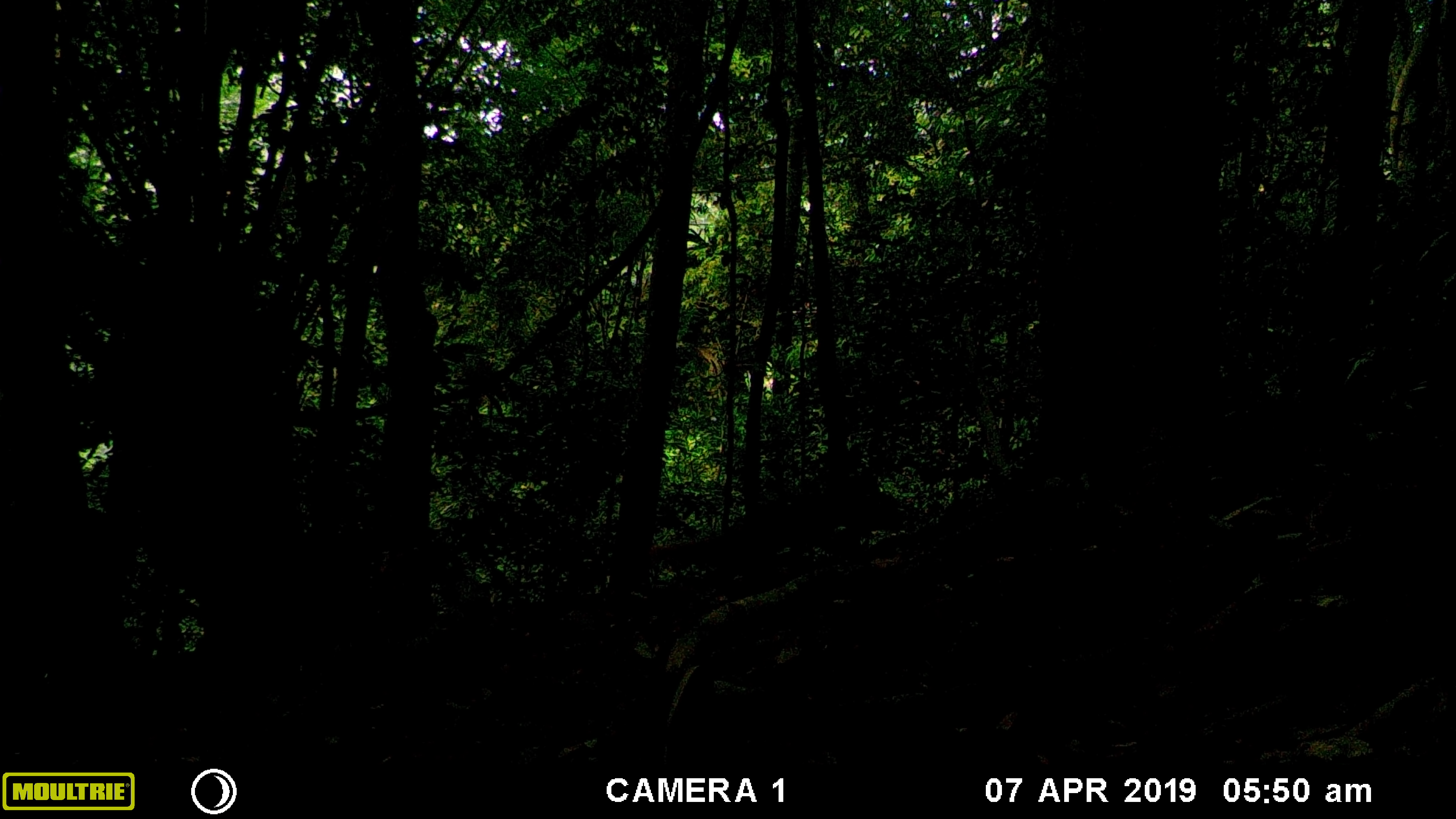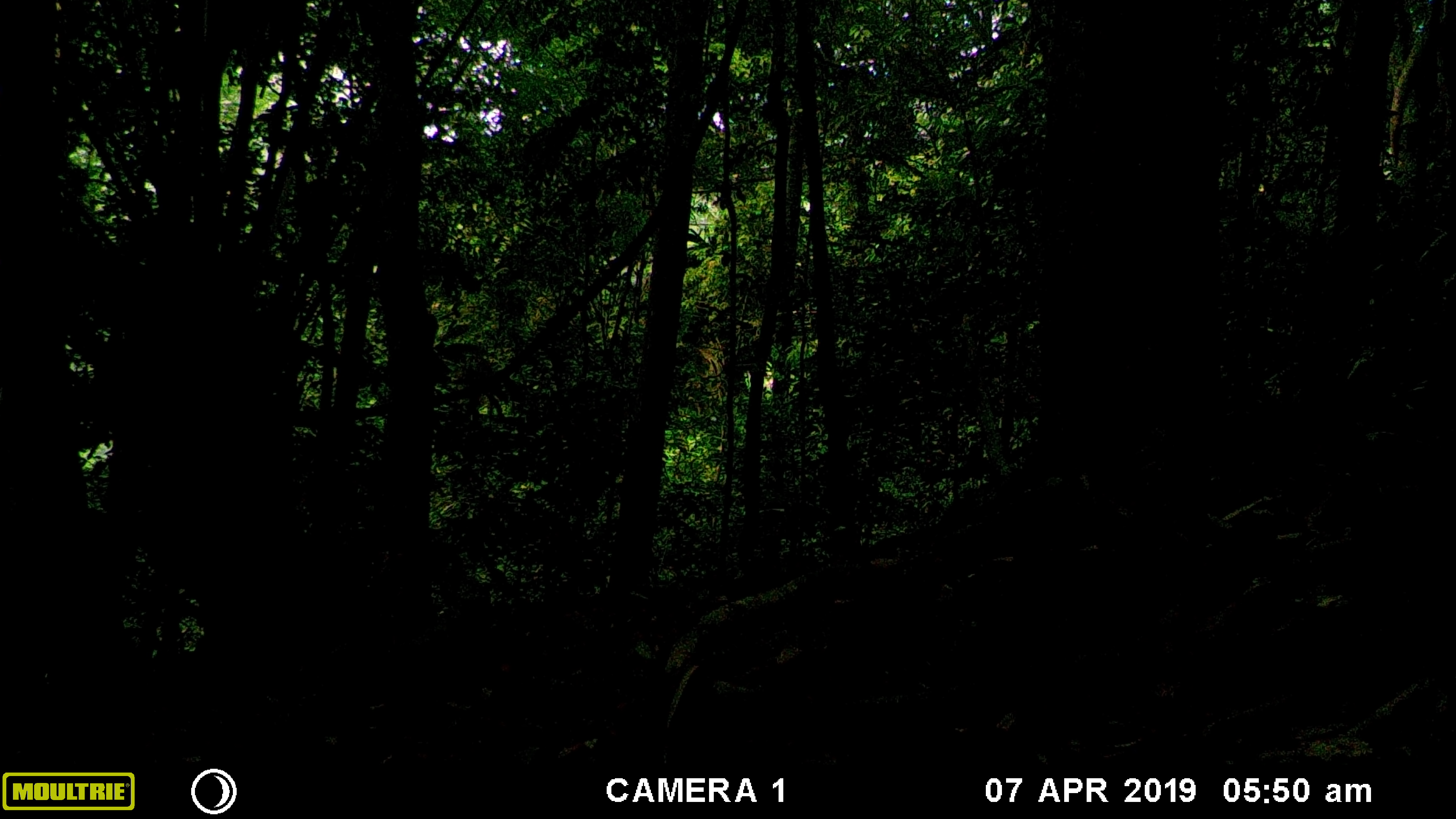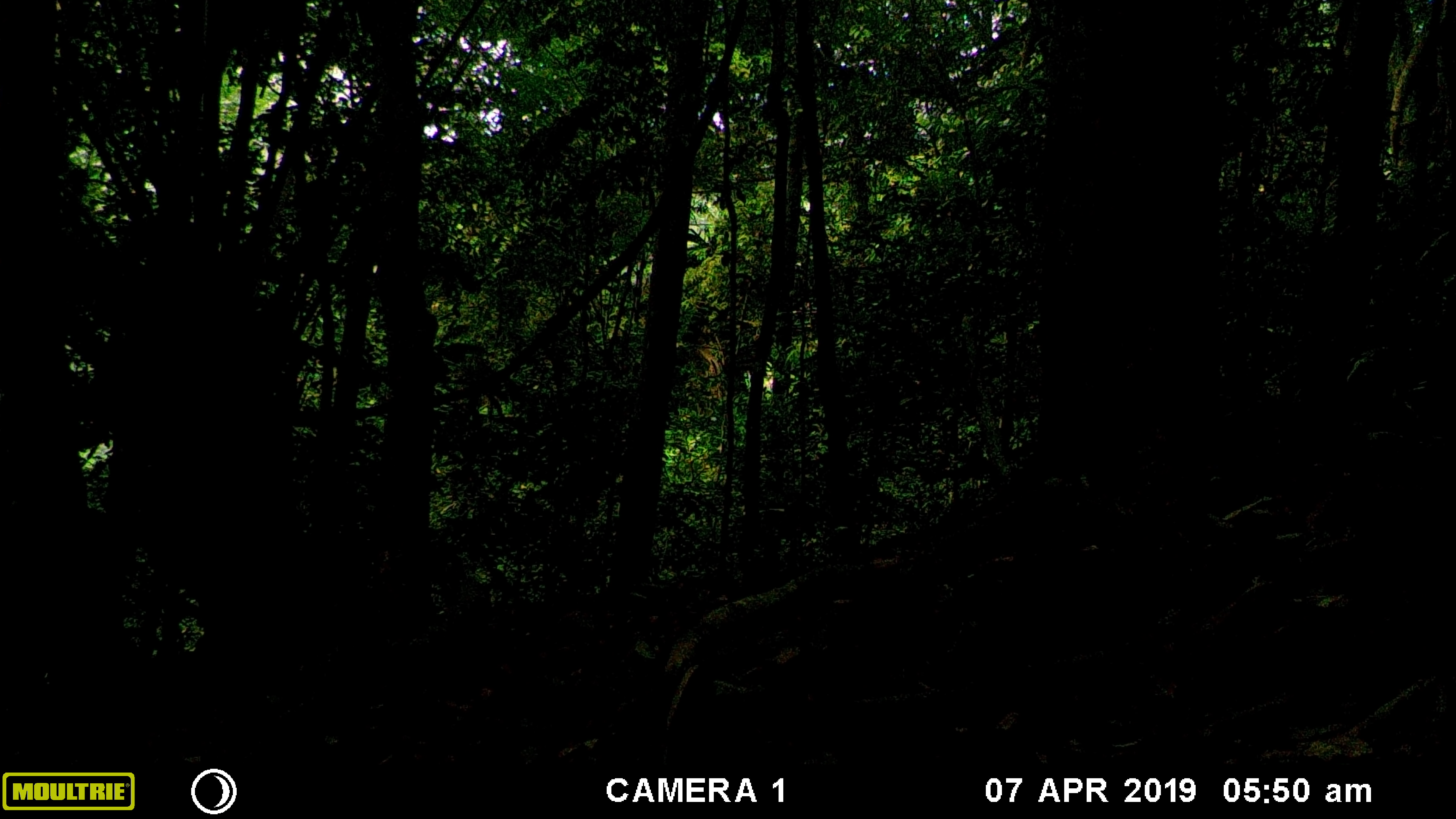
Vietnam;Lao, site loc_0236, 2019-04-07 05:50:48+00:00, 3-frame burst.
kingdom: Animalia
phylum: Chordata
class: Mammalia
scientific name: Mammalia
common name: mammal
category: unidentified small mammal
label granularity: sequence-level